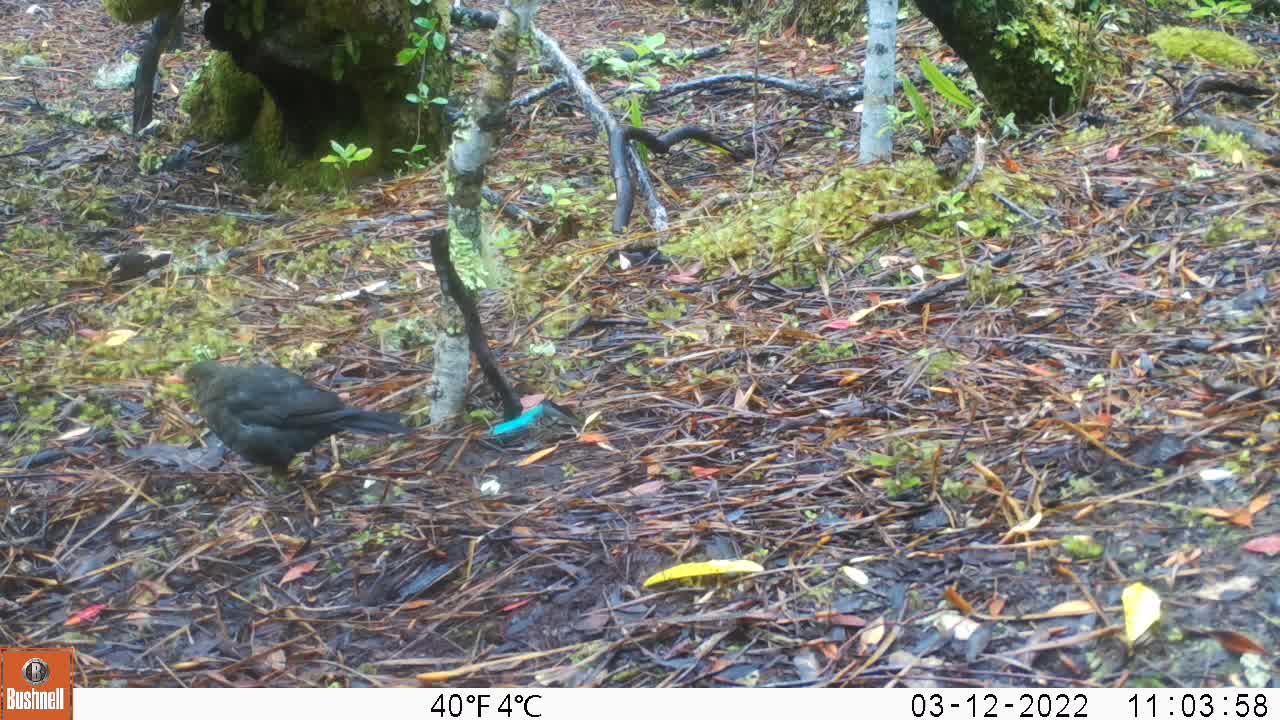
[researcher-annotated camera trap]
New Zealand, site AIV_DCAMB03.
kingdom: Animalia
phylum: Chordata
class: Aves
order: Passeriformes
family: Turdidae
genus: Turdus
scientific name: Turdus merula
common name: eurasian blackbird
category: blackbird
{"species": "blackbird (eurasian blackbird) (Turdus merula)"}